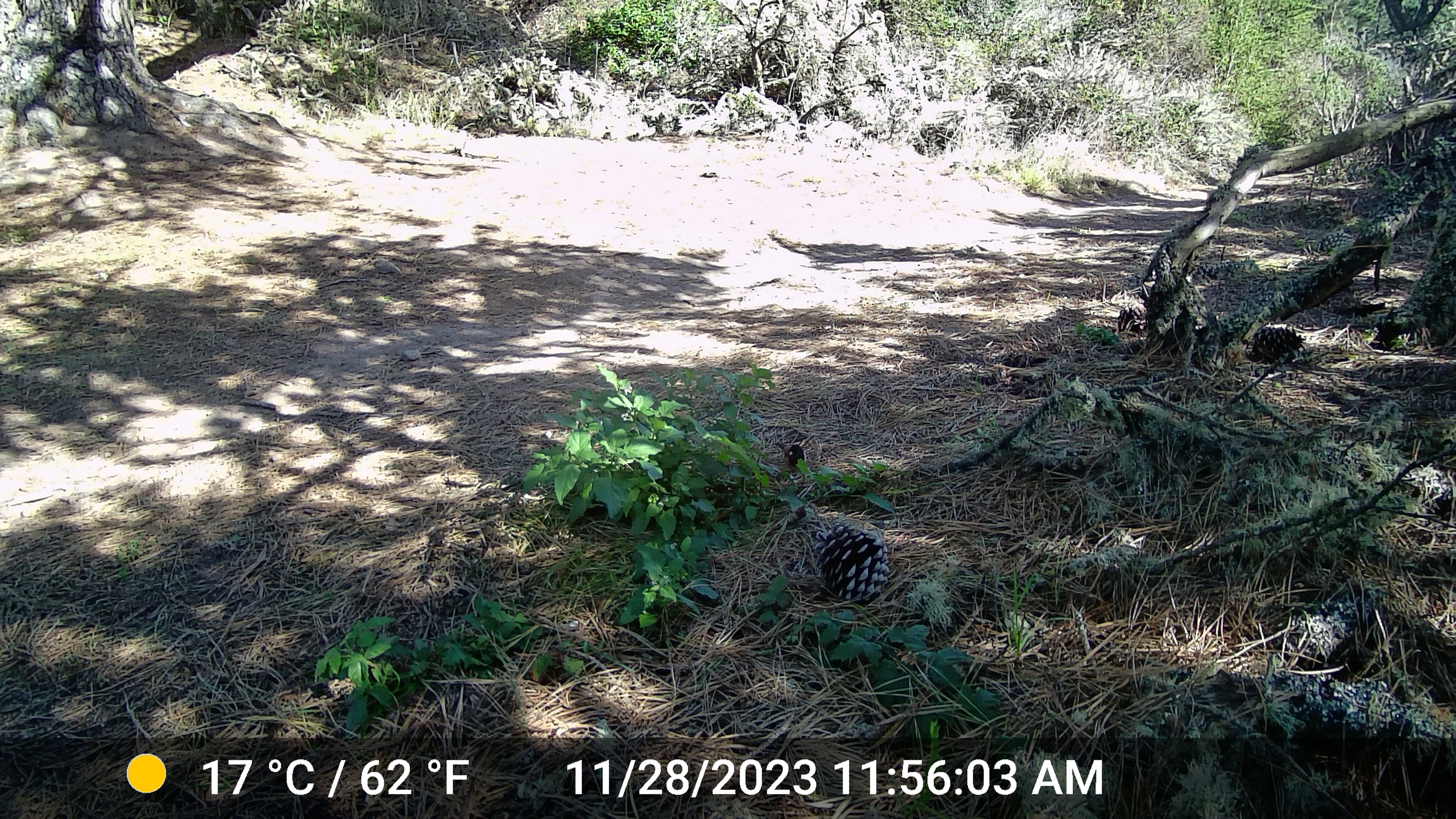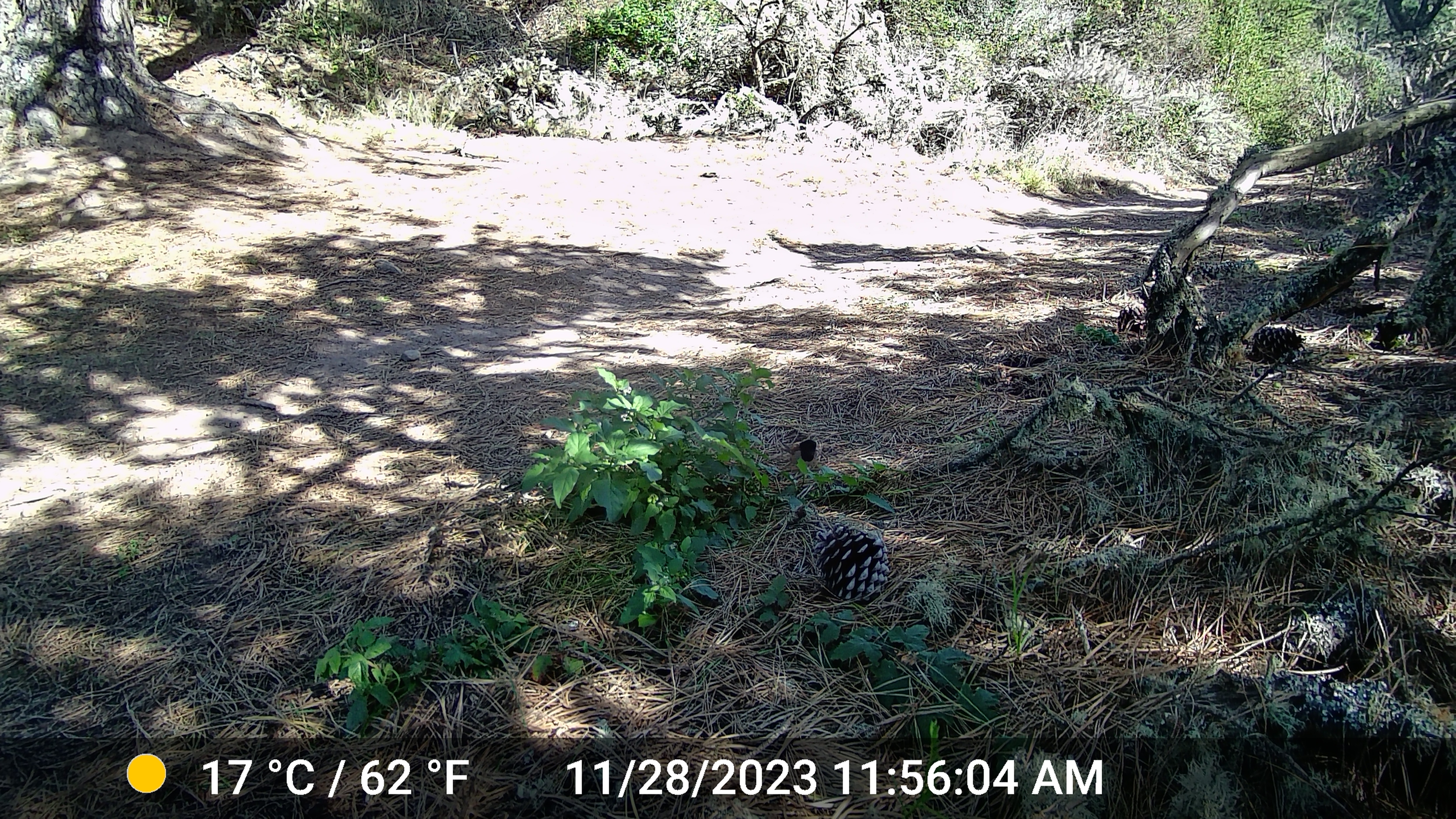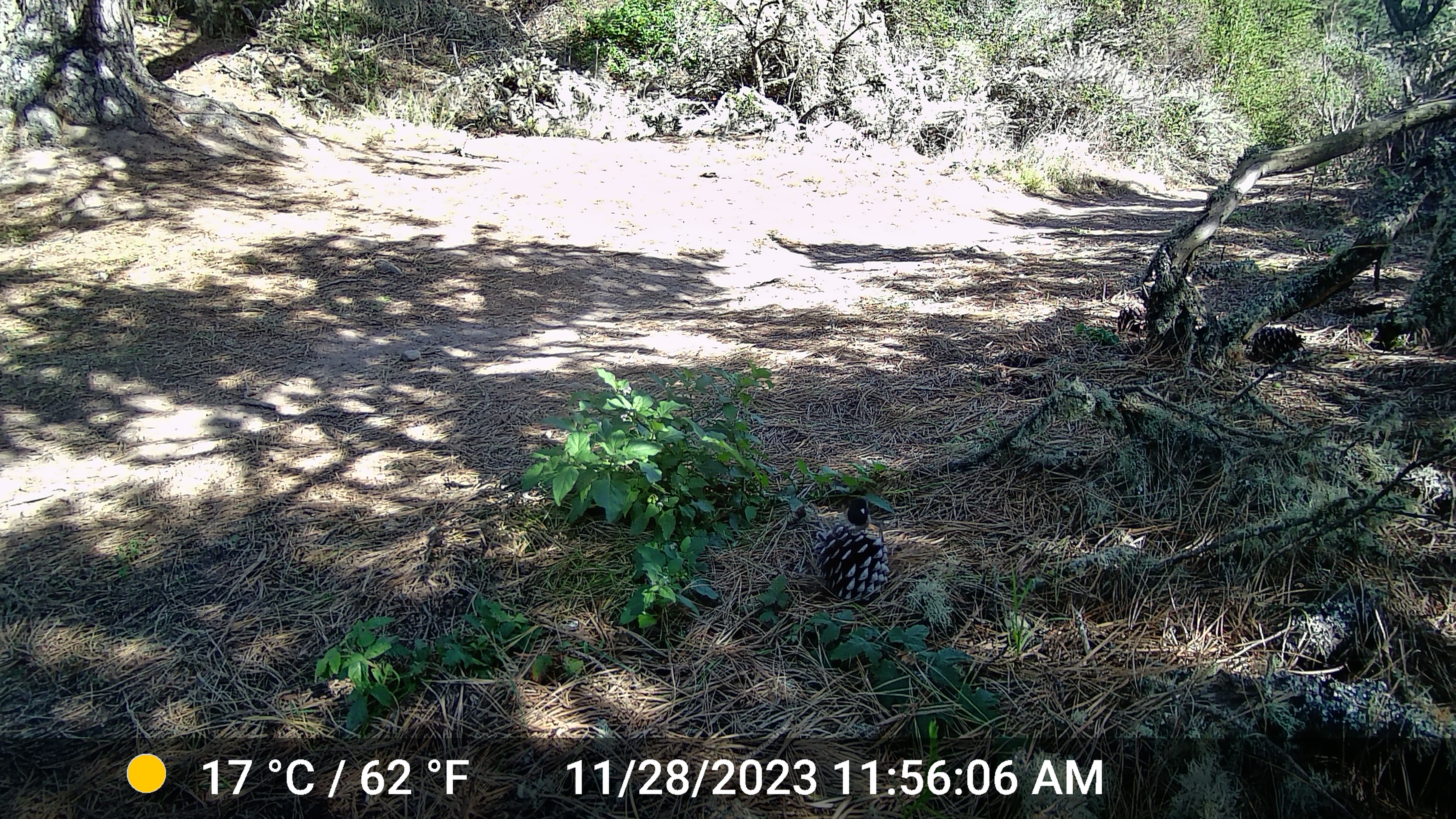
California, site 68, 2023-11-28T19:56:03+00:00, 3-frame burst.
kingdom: Animalia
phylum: Chordata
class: Aves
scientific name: Aves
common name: bird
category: unknown bird